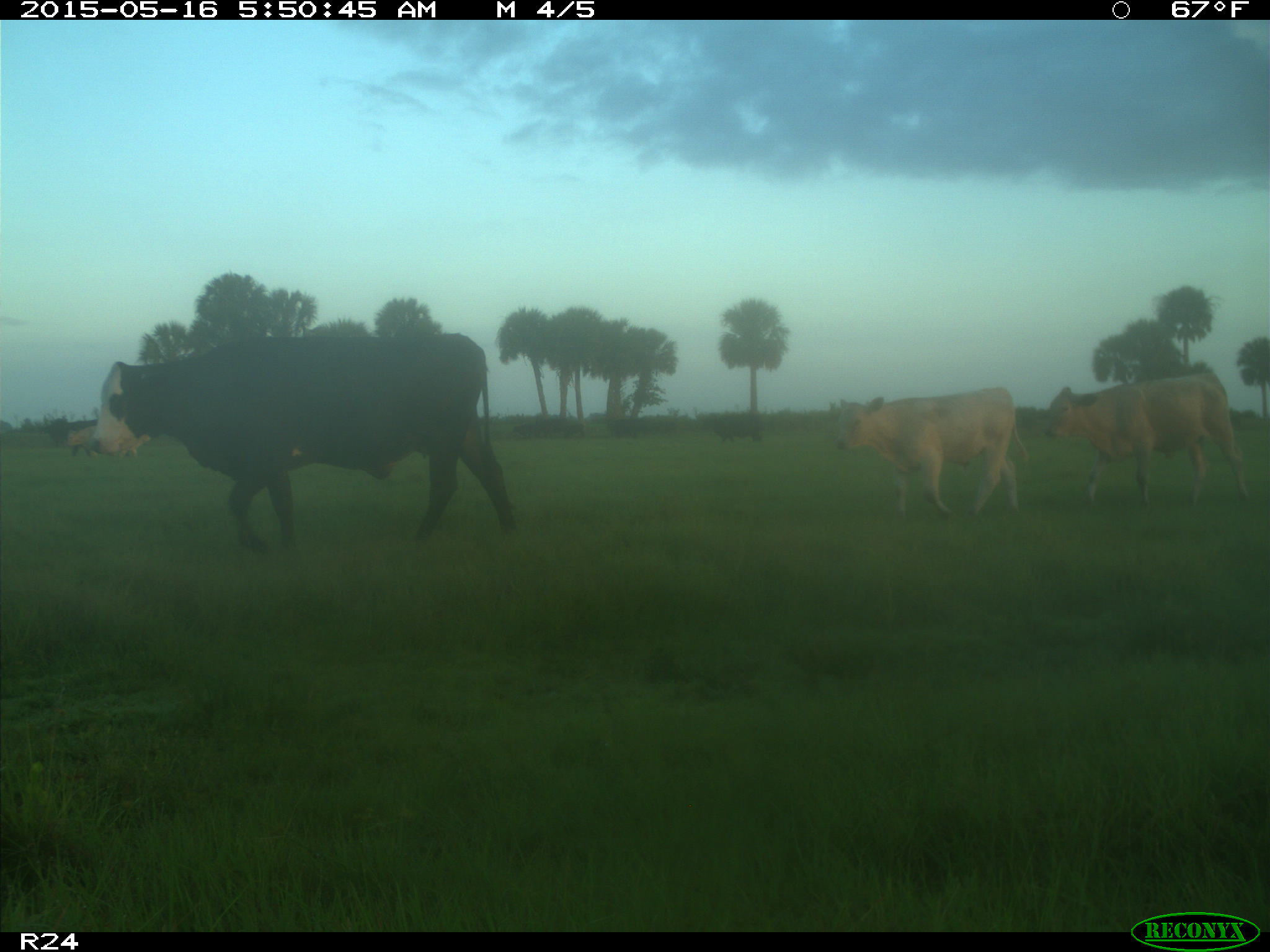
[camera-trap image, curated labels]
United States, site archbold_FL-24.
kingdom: Animalia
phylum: Chordata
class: Mammalia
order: Artiodactyla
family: Bovidae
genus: Bos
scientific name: Bos taurus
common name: domestic cow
Bos taurus (domestic cow).